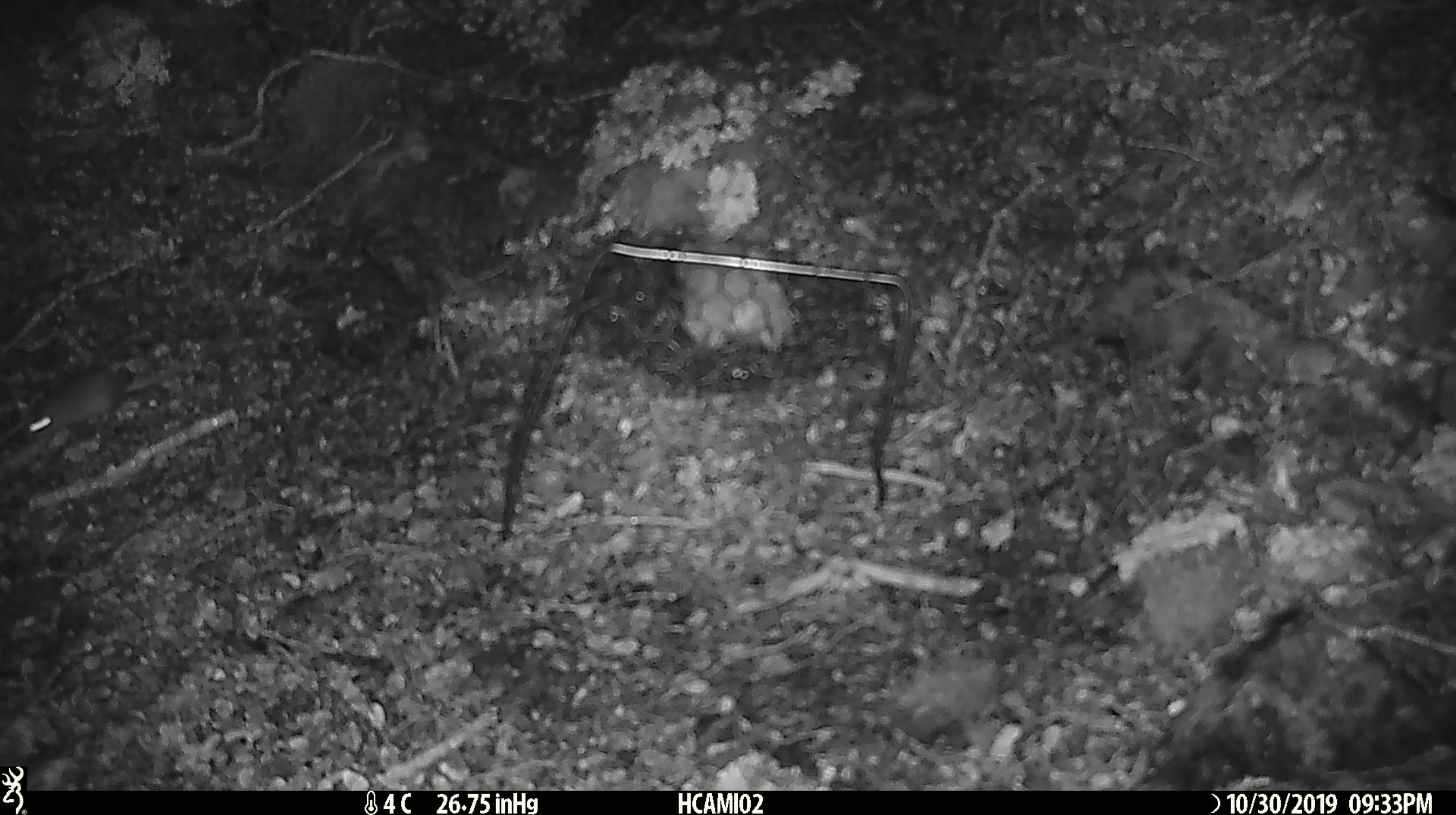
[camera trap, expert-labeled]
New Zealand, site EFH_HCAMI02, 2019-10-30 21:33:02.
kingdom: Animalia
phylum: Chordata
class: Mammalia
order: Rodentia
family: Muridae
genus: Mus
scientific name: Mus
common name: mouse